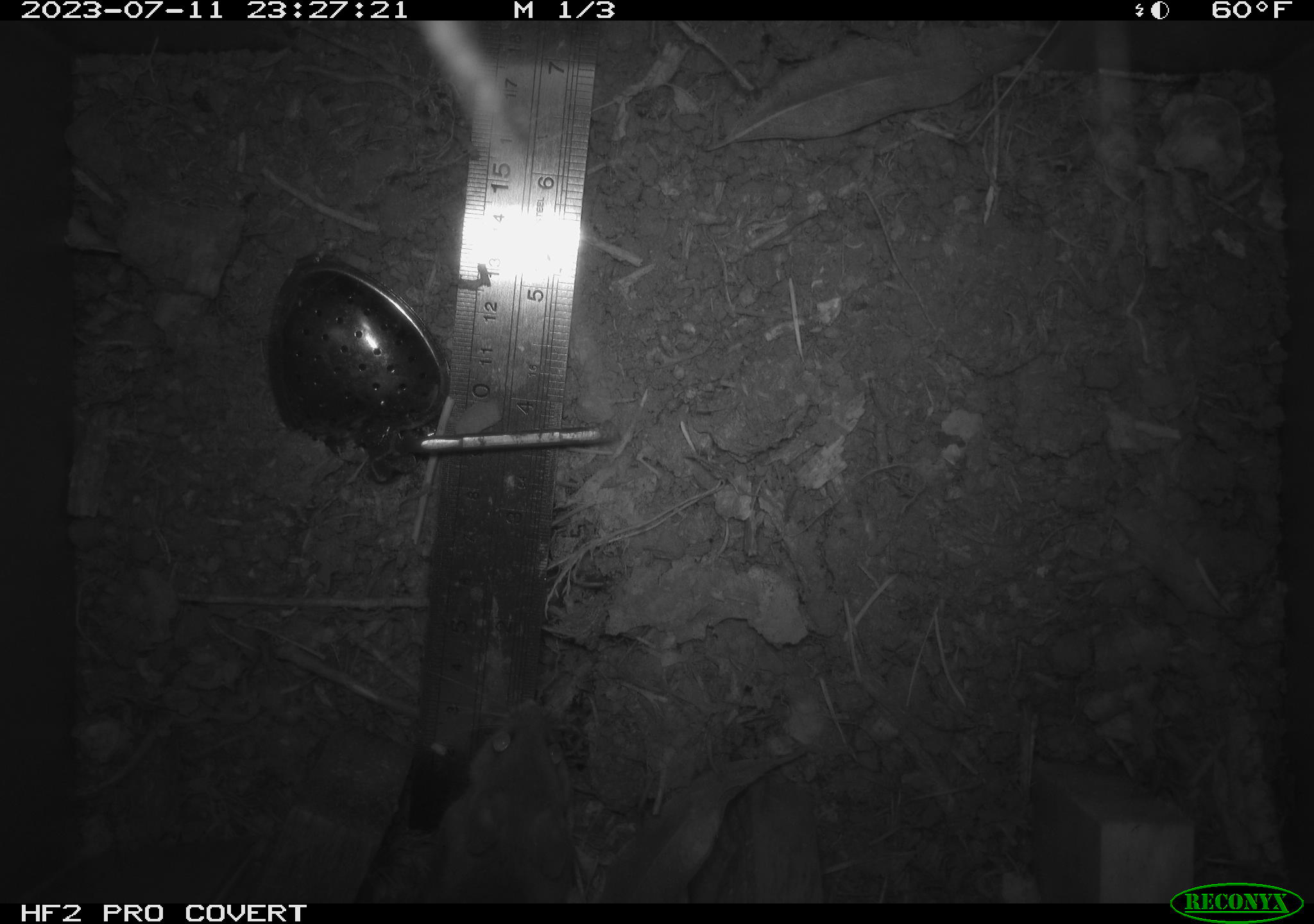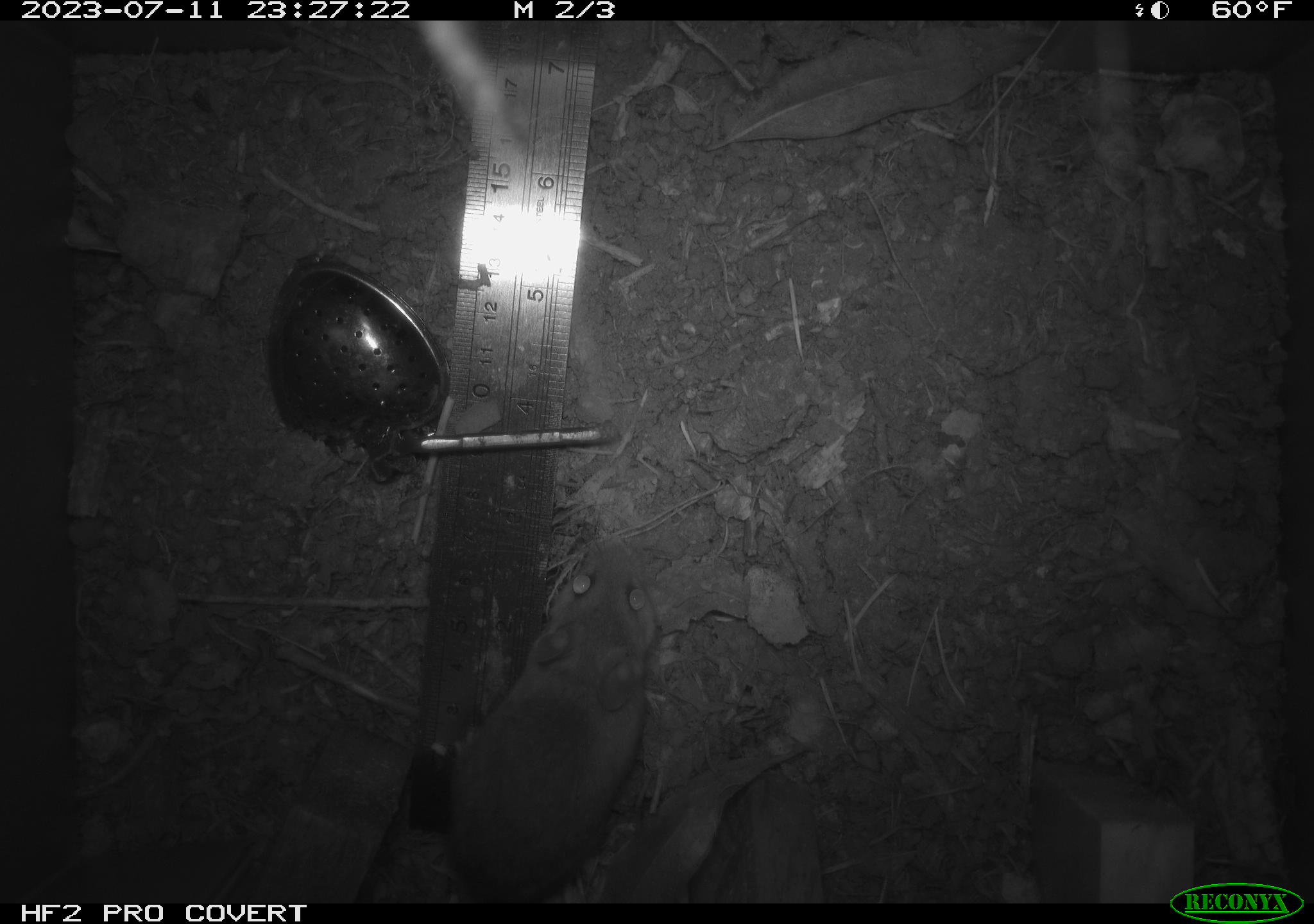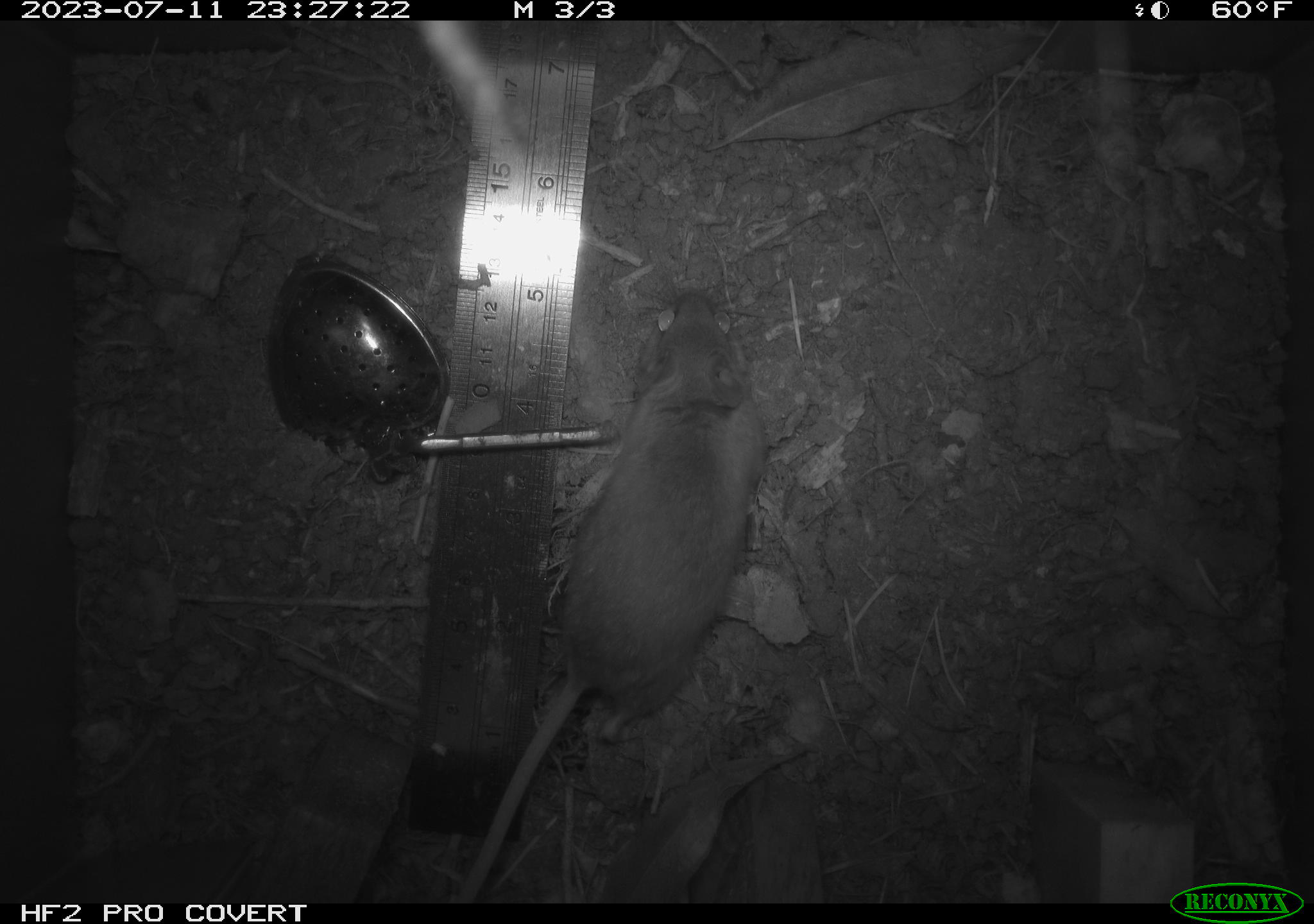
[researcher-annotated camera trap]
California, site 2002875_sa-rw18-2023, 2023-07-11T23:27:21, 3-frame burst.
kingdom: Animalia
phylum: Chordata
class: Mammalia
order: Rodentia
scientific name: Rodentia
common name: mouse species